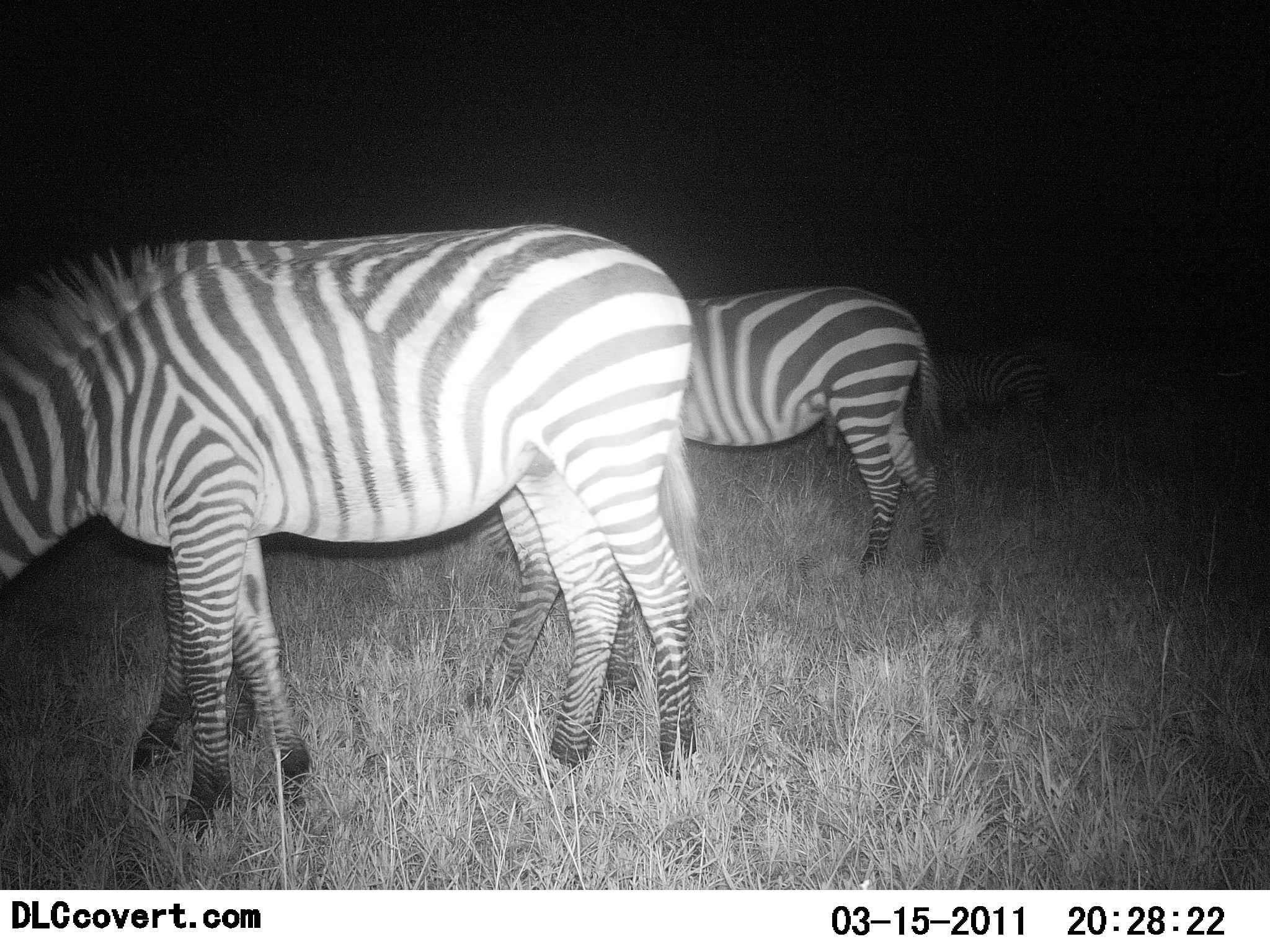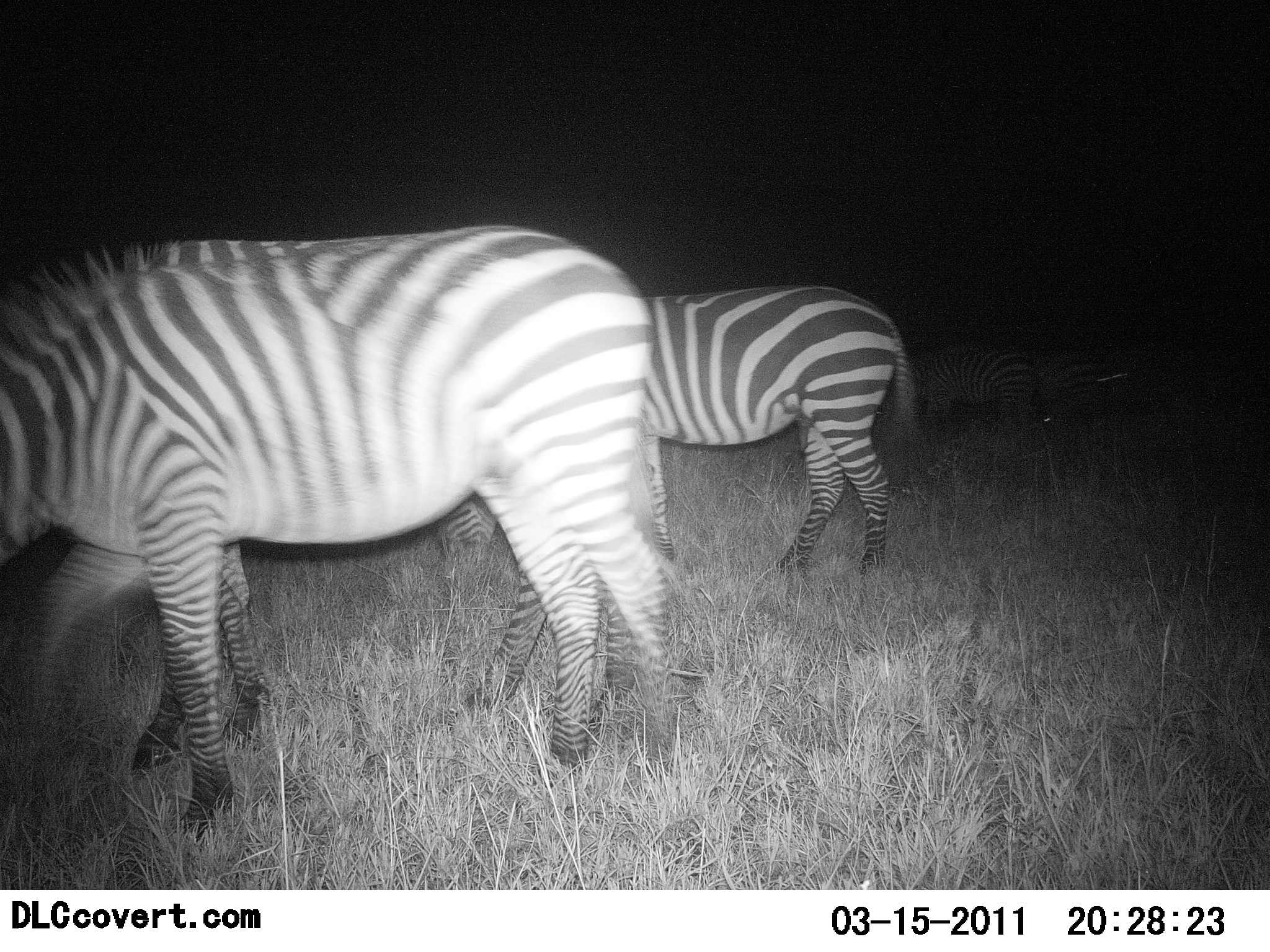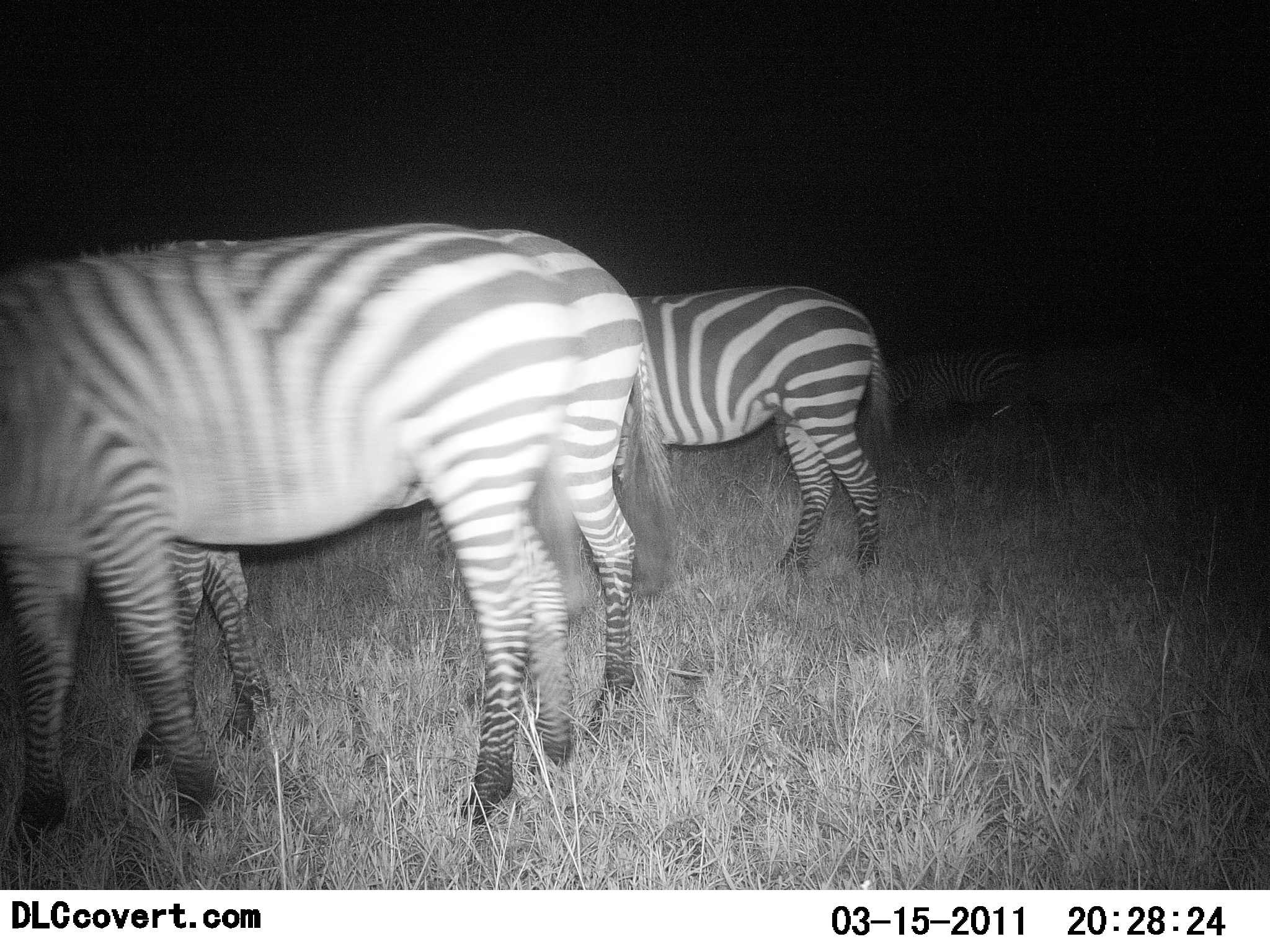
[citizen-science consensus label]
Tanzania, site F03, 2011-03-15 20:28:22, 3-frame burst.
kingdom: Animalia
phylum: Chordata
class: Mammalia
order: Perissodactyla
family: Equidae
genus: Equus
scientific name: Equus quagga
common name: plains zebra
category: zebra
Zebra (plains zebra) (Equus quagga), count 4. Behavior (volunteer vote fractions): standing 17%, resting 0%, moving 50%, interacting 0%. Young present (vote fraction): 17%. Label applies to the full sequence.